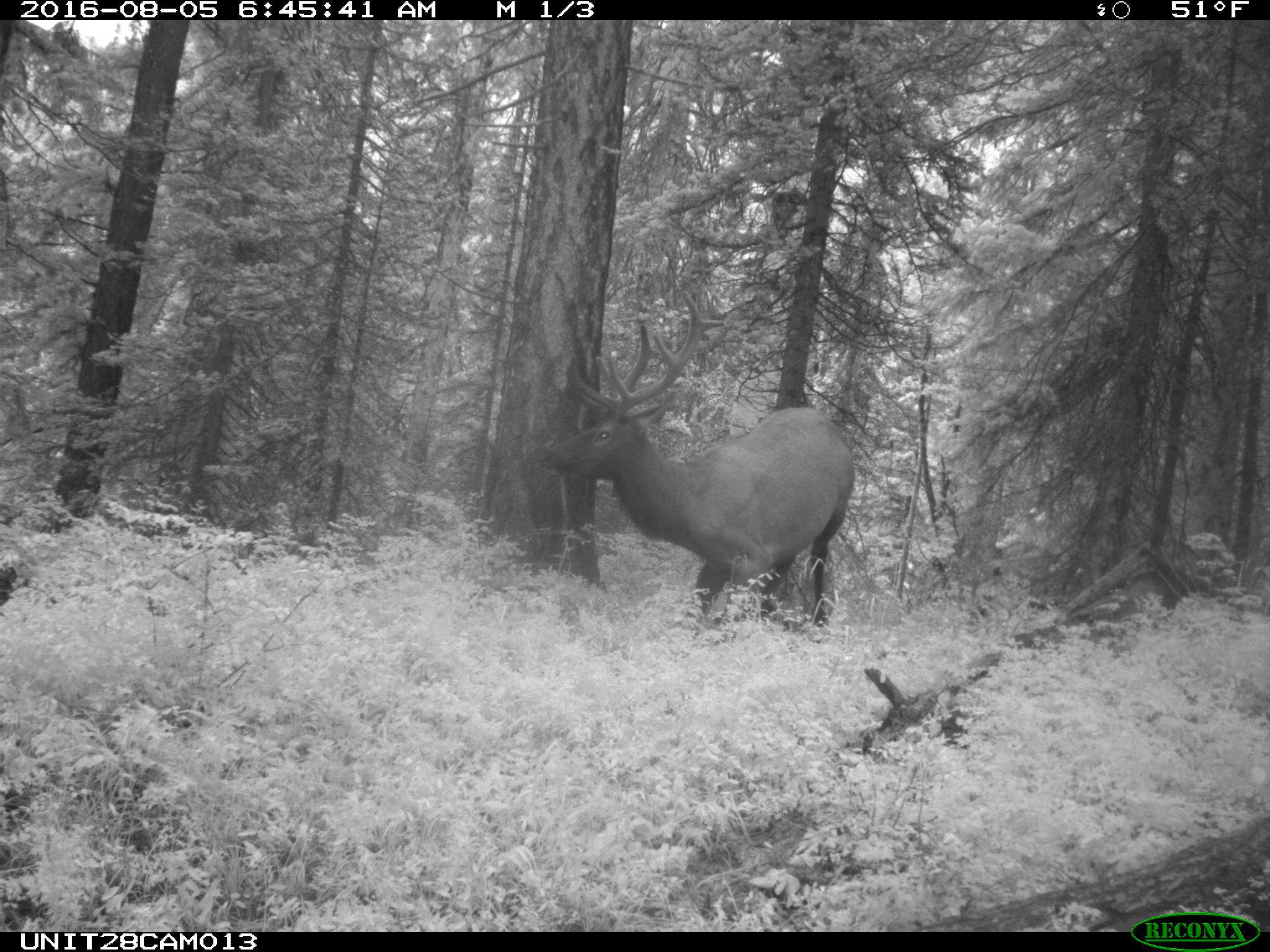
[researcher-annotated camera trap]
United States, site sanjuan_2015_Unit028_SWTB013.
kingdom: Animalia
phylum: Chordata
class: Mammalia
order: Artiodactyla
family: Cervidae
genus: Cervus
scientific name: Cervus elaphus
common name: red deer